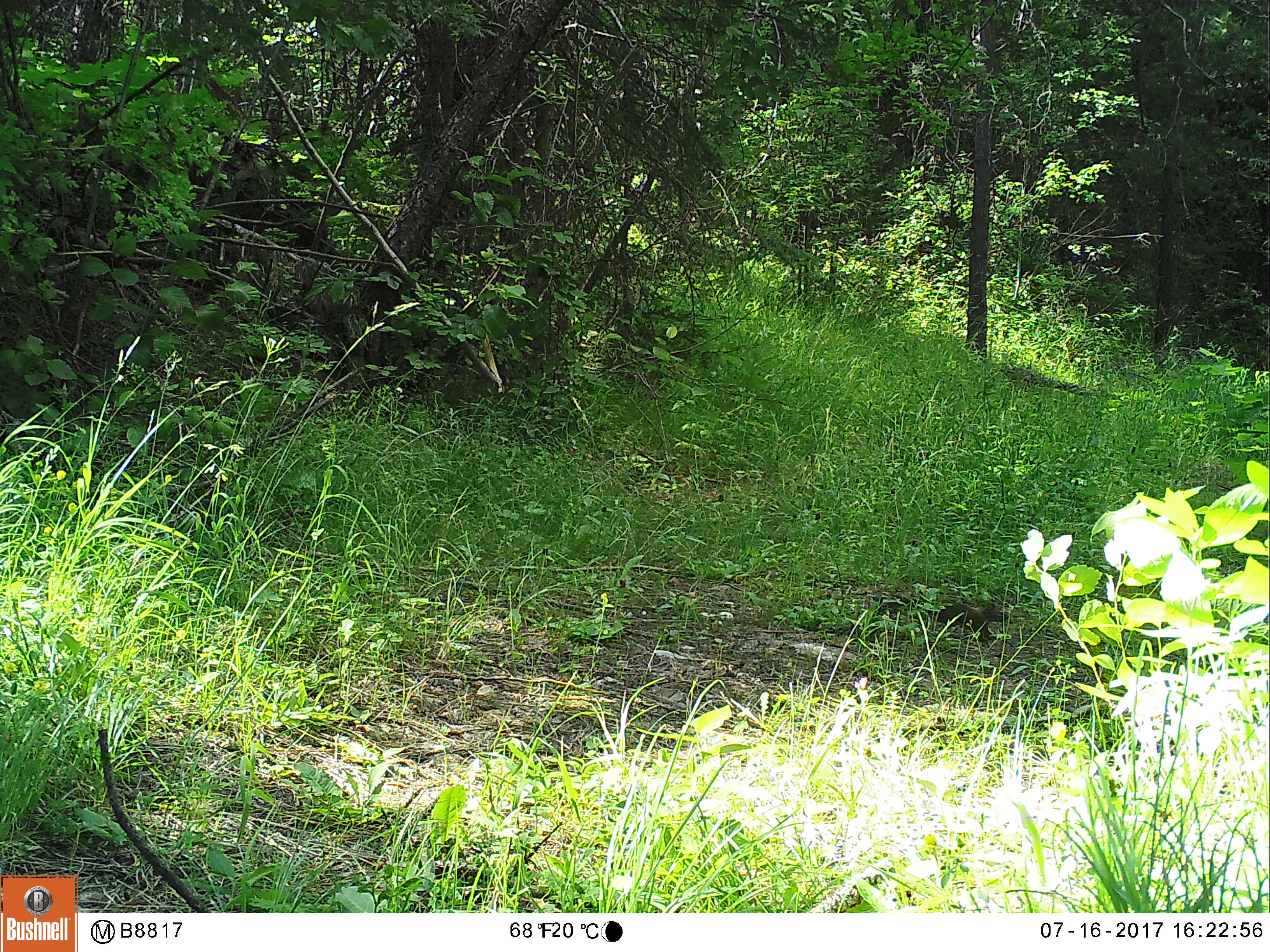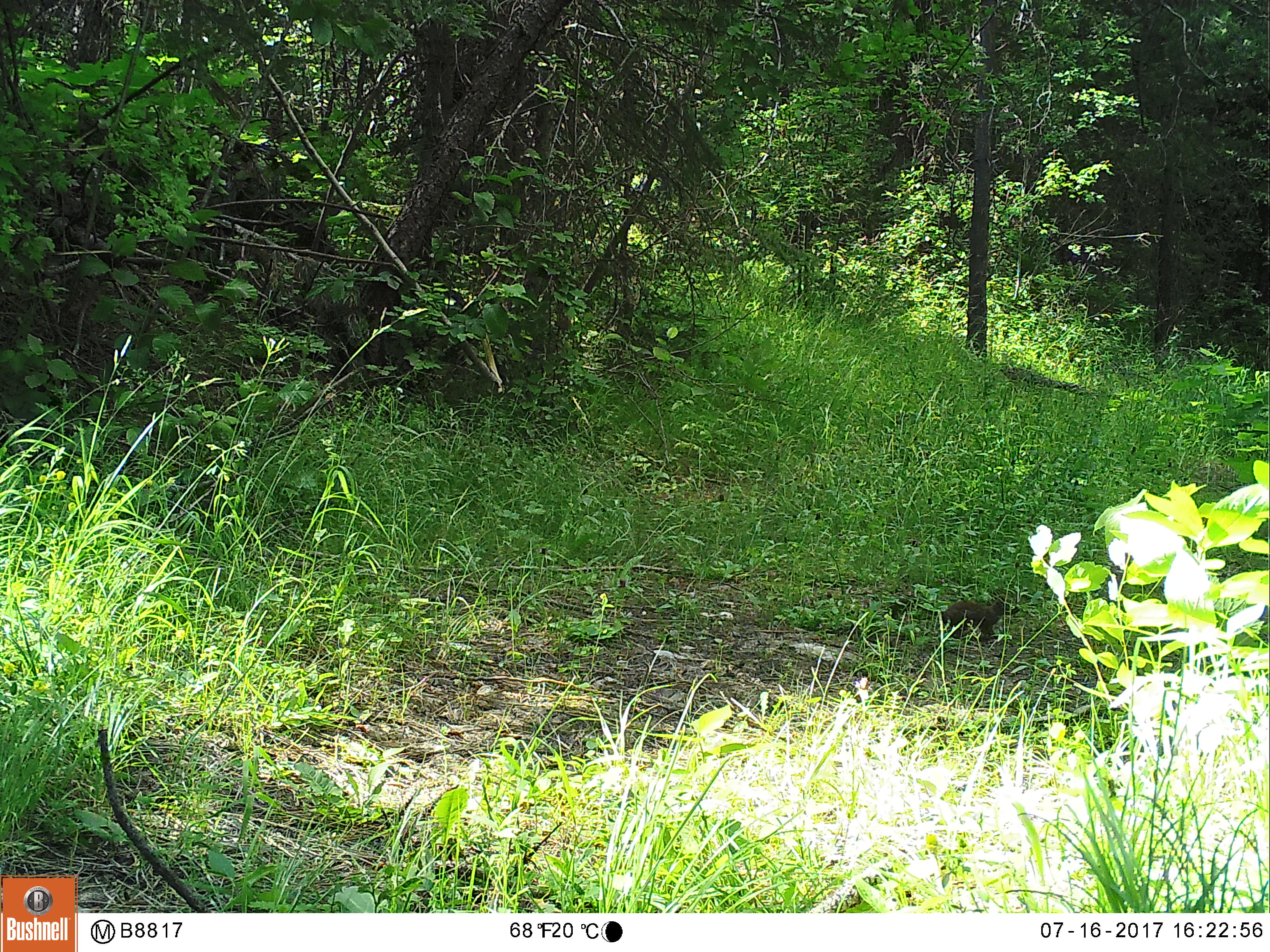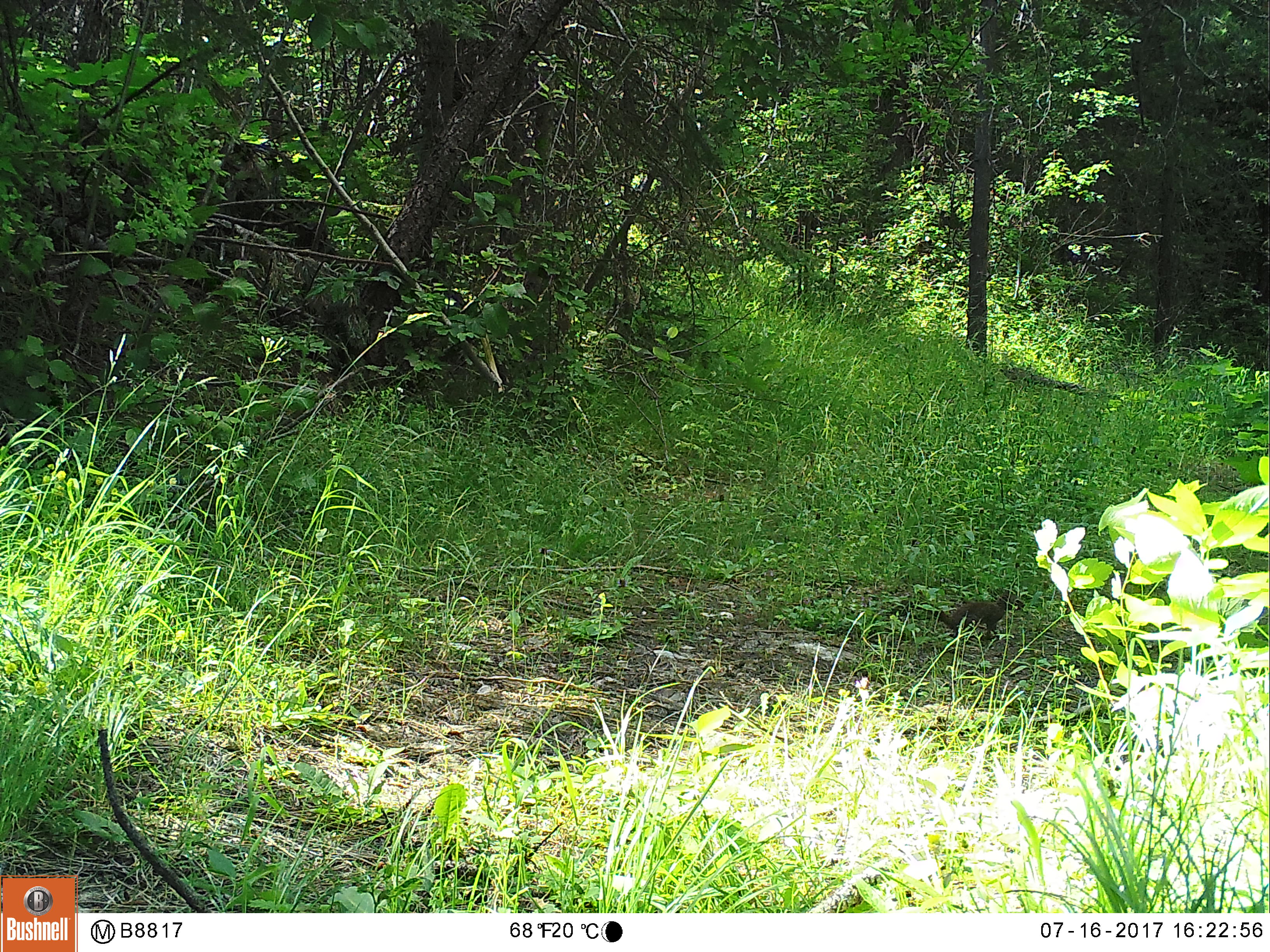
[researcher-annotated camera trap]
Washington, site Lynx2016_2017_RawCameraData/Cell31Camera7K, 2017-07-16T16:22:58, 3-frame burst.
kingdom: Animalia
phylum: Chordata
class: Mammalia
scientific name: Mammalia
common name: small mammal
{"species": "small mammal (Mammalia)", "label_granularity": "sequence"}